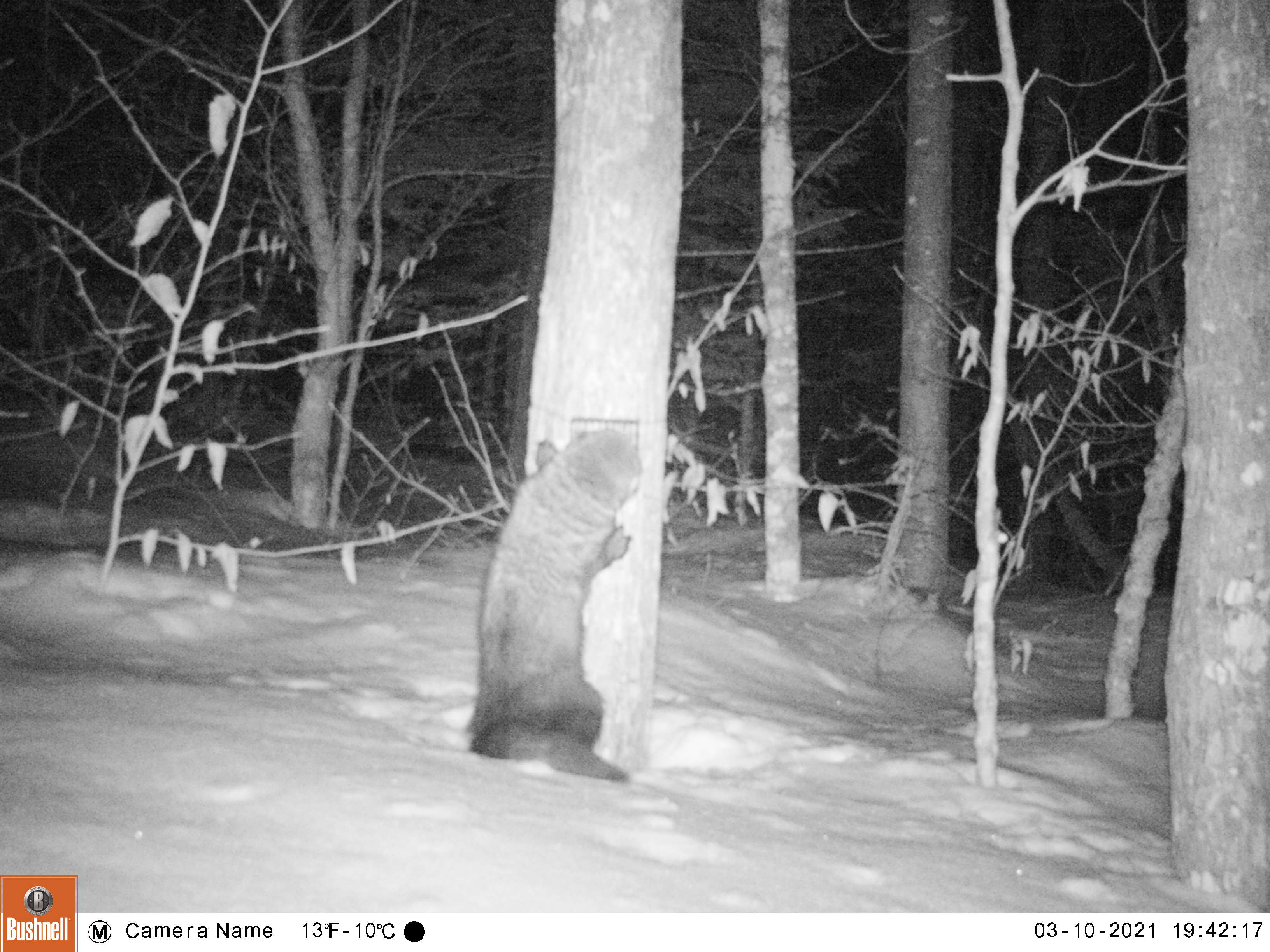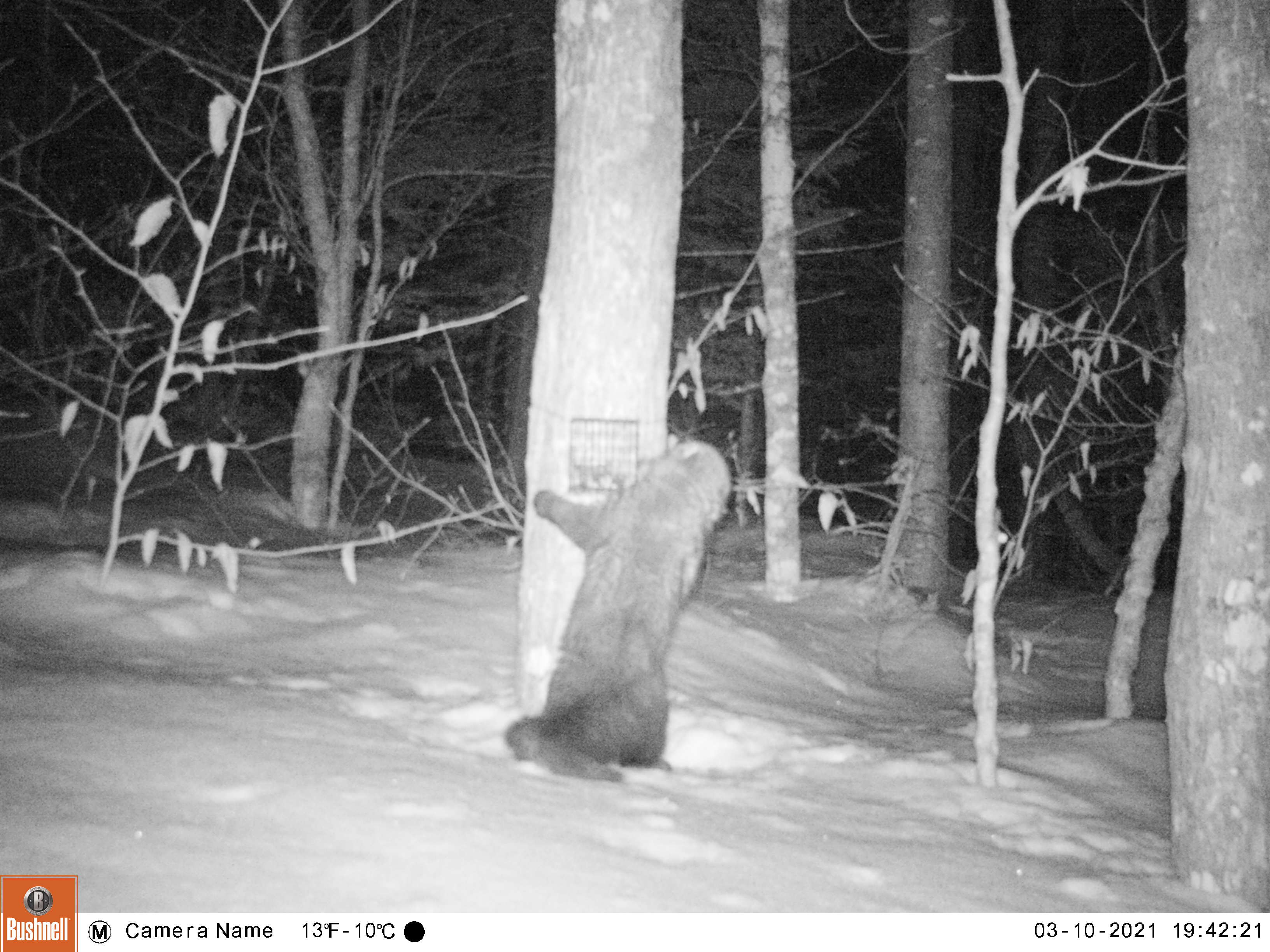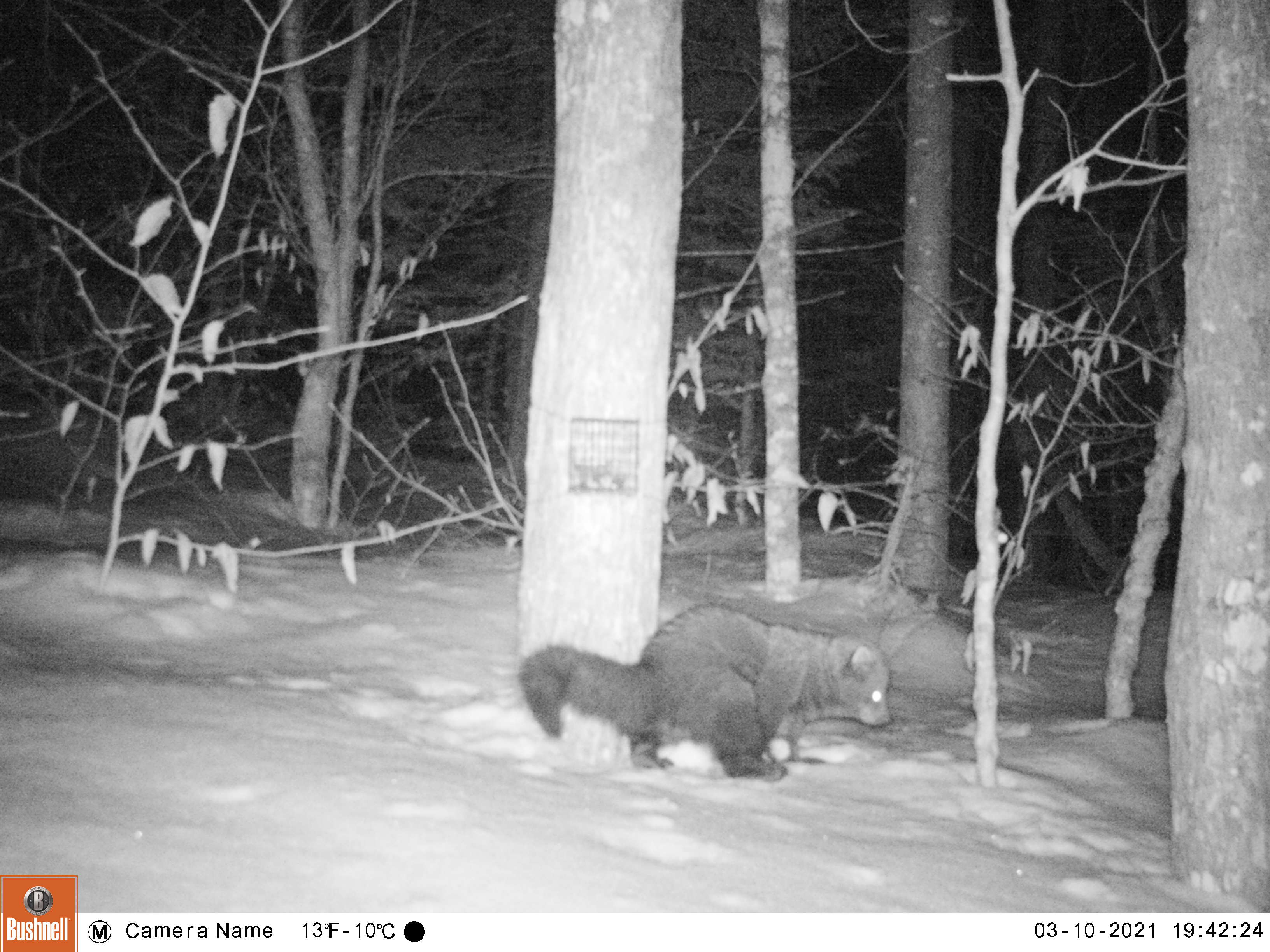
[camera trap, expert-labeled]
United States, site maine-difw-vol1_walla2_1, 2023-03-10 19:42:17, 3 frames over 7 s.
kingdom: Animalia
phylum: Chordata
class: Mammalia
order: Carnivora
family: Mustelidae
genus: Pekania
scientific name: Pekania pennanti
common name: fisher